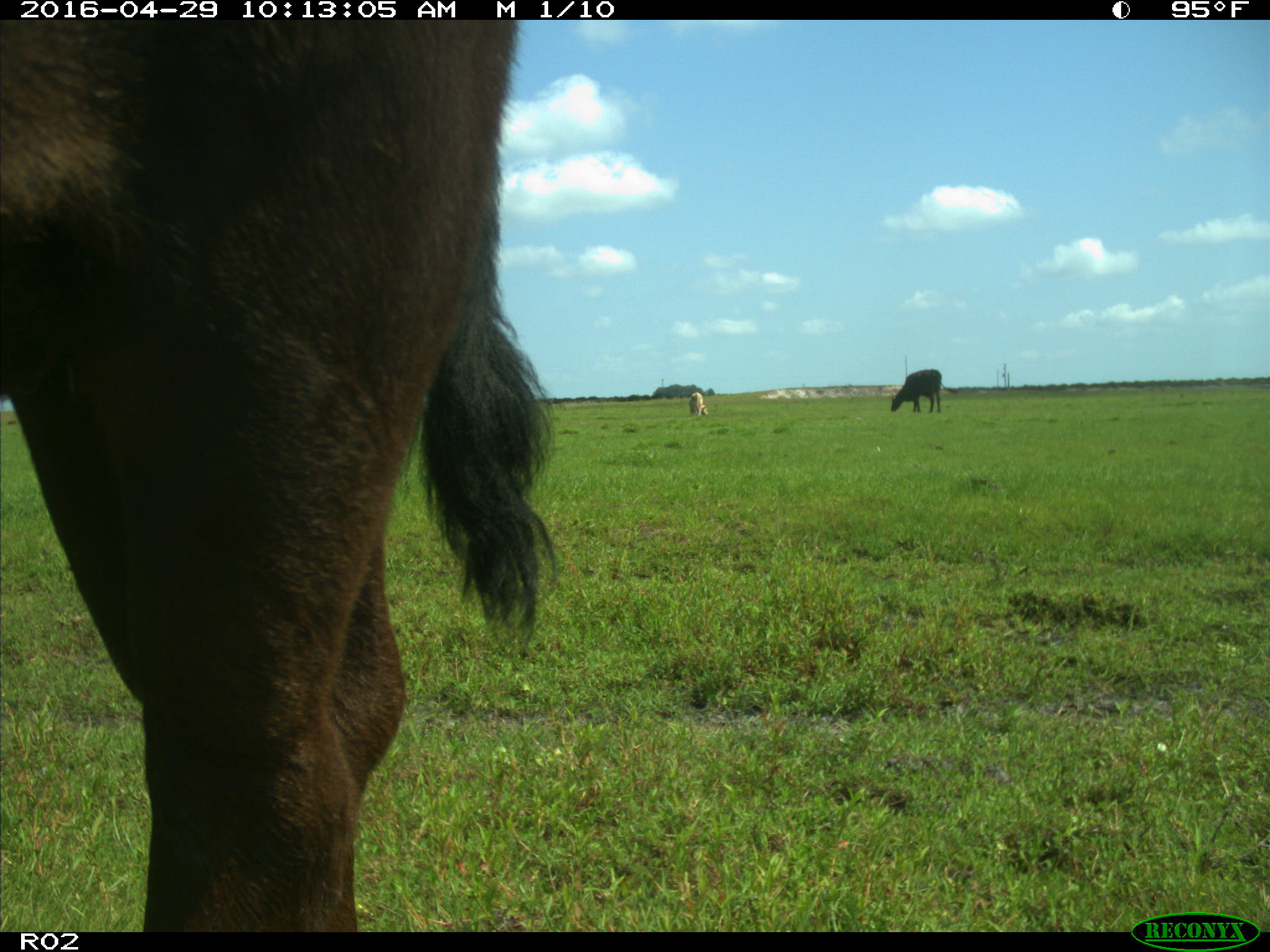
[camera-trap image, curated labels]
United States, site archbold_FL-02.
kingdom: Animalia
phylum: Chordata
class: Mammalia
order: Artiodactyla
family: Bovidae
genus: Bos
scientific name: Bos taurus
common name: domestic cow